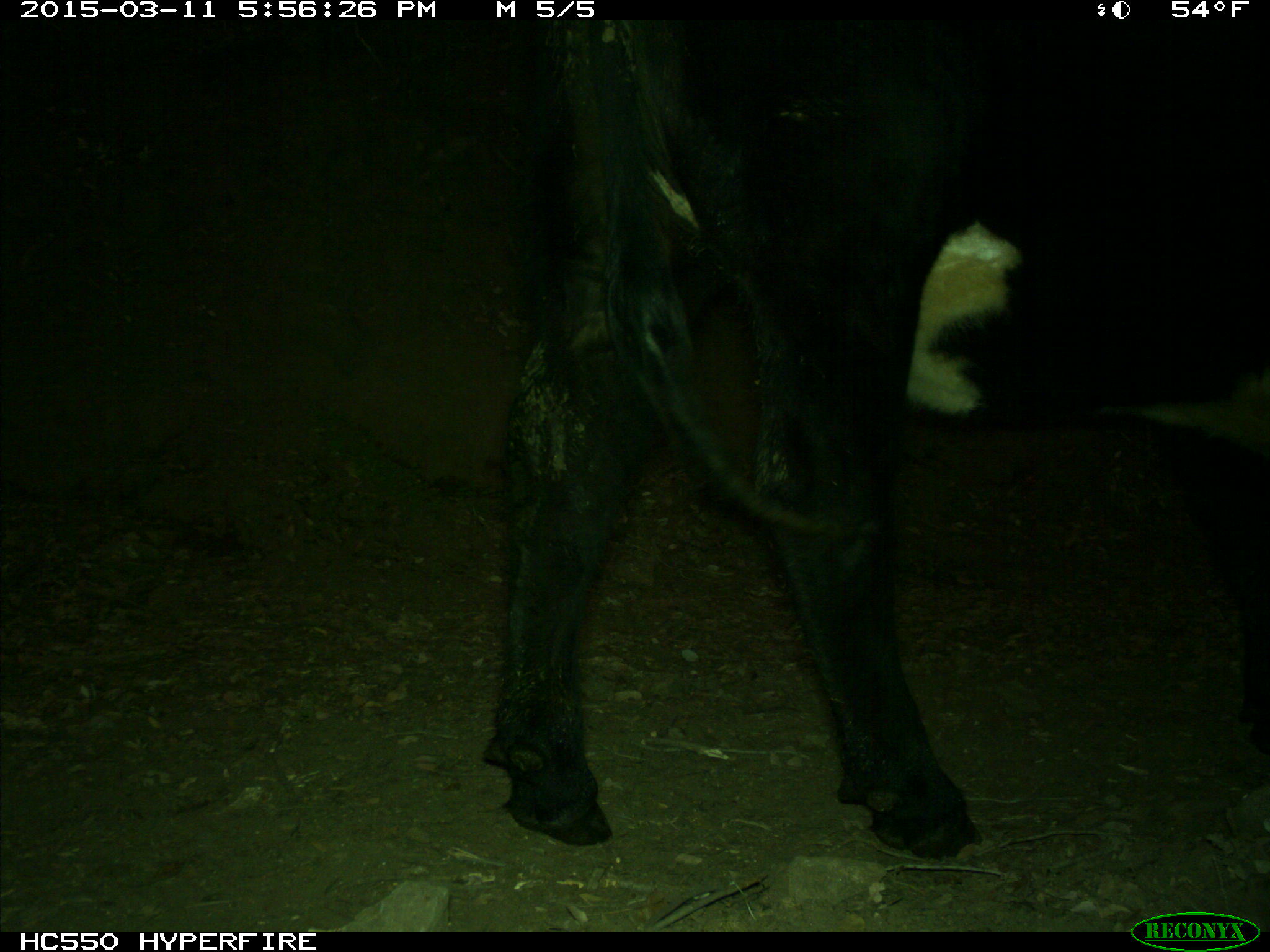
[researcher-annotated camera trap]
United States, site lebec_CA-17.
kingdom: Animalia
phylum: Chordata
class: Mammalia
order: Artiodactyla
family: Bovidae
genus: Bos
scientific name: Bos taurus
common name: domestic cow